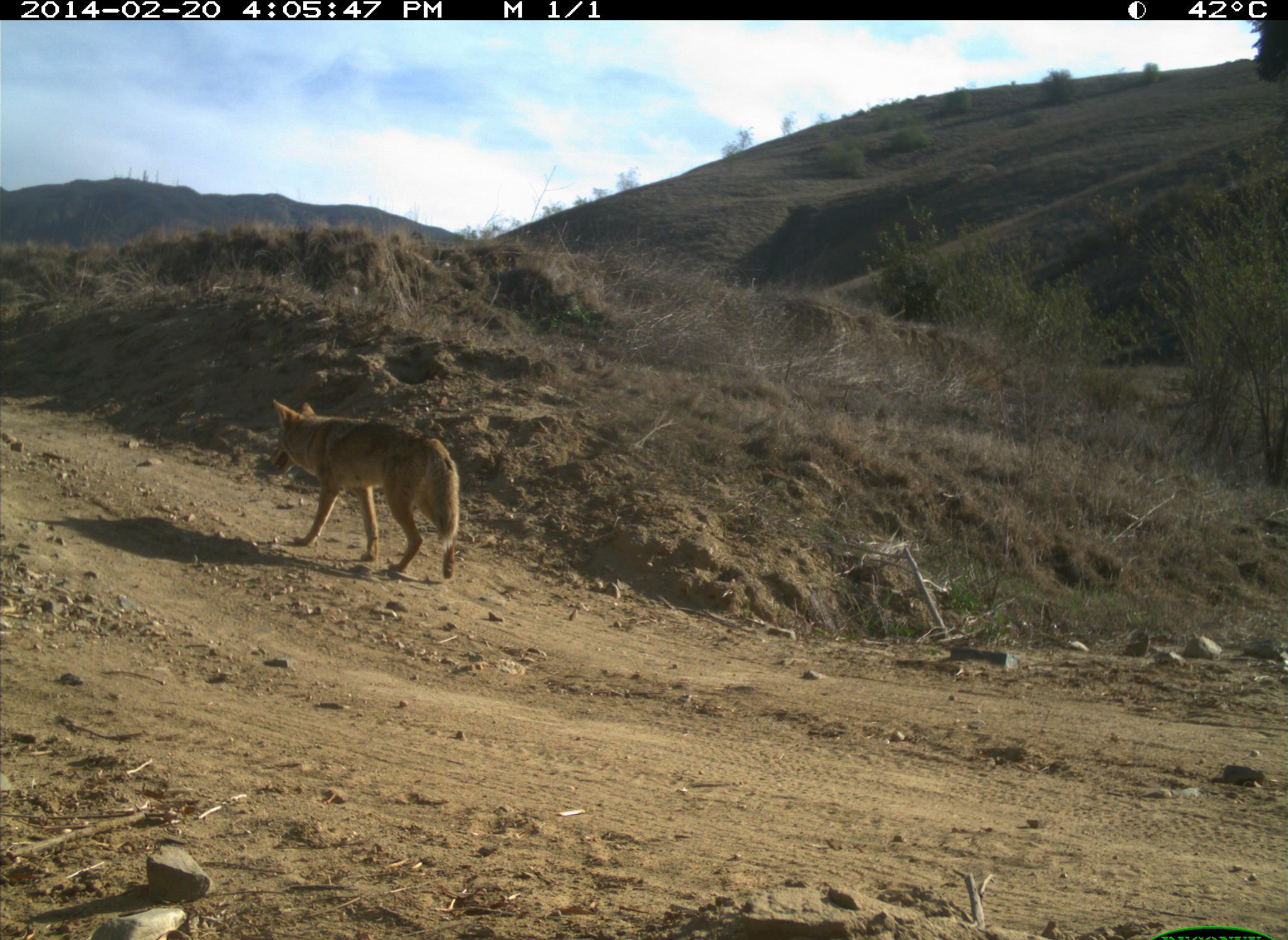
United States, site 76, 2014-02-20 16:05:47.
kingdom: Animalia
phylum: Chordata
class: Mammalia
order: Carnivora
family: Canidae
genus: Canis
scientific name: Canis latrans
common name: coyote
Coyote (Canis latrans).